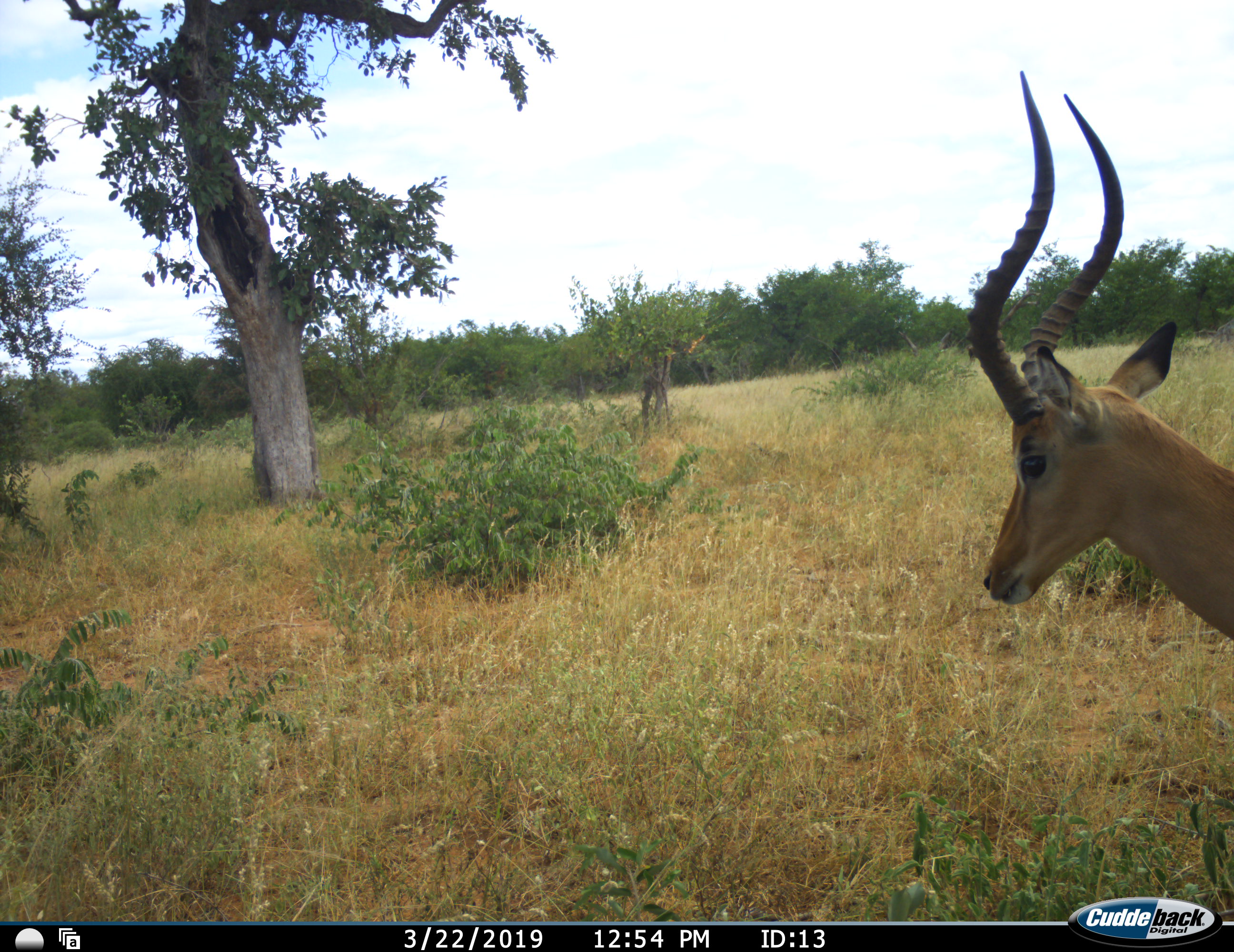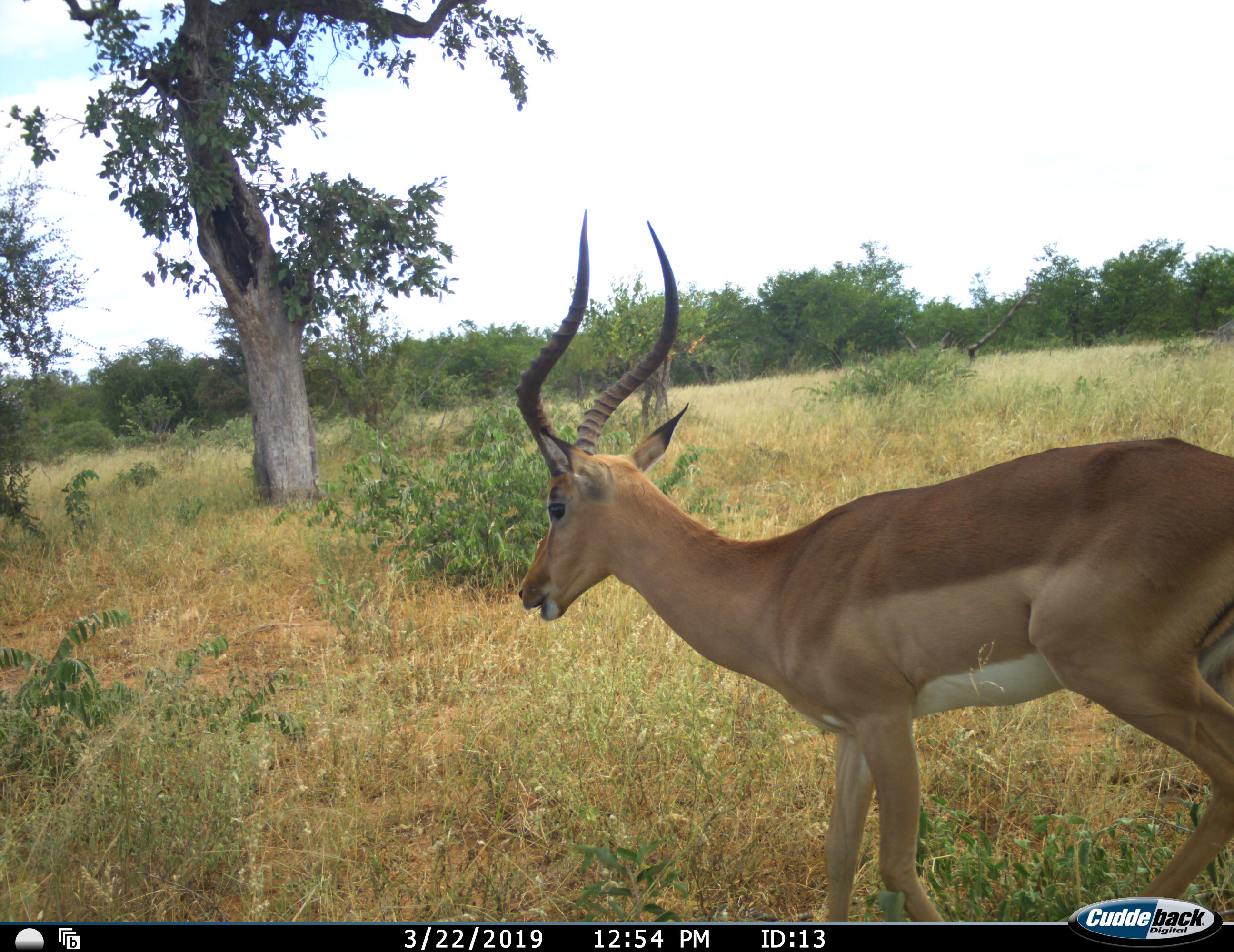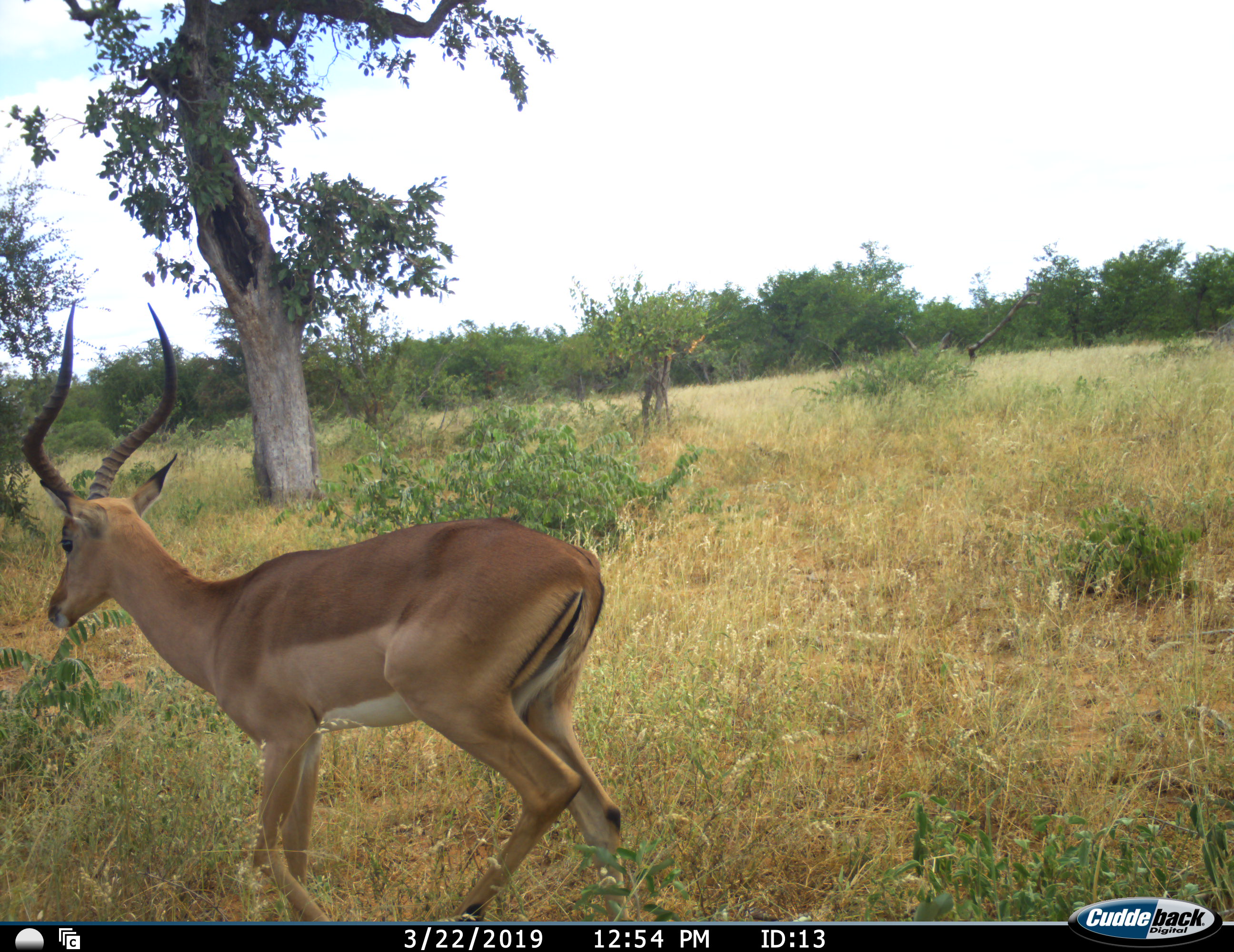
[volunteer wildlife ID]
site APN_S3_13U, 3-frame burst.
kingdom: Animalia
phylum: Chordata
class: Mammalia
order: Artiodactyla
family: Bovidae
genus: Aepyceros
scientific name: Aepyceros melampus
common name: impala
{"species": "impala (Aepyceros melampus)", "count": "1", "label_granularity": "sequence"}